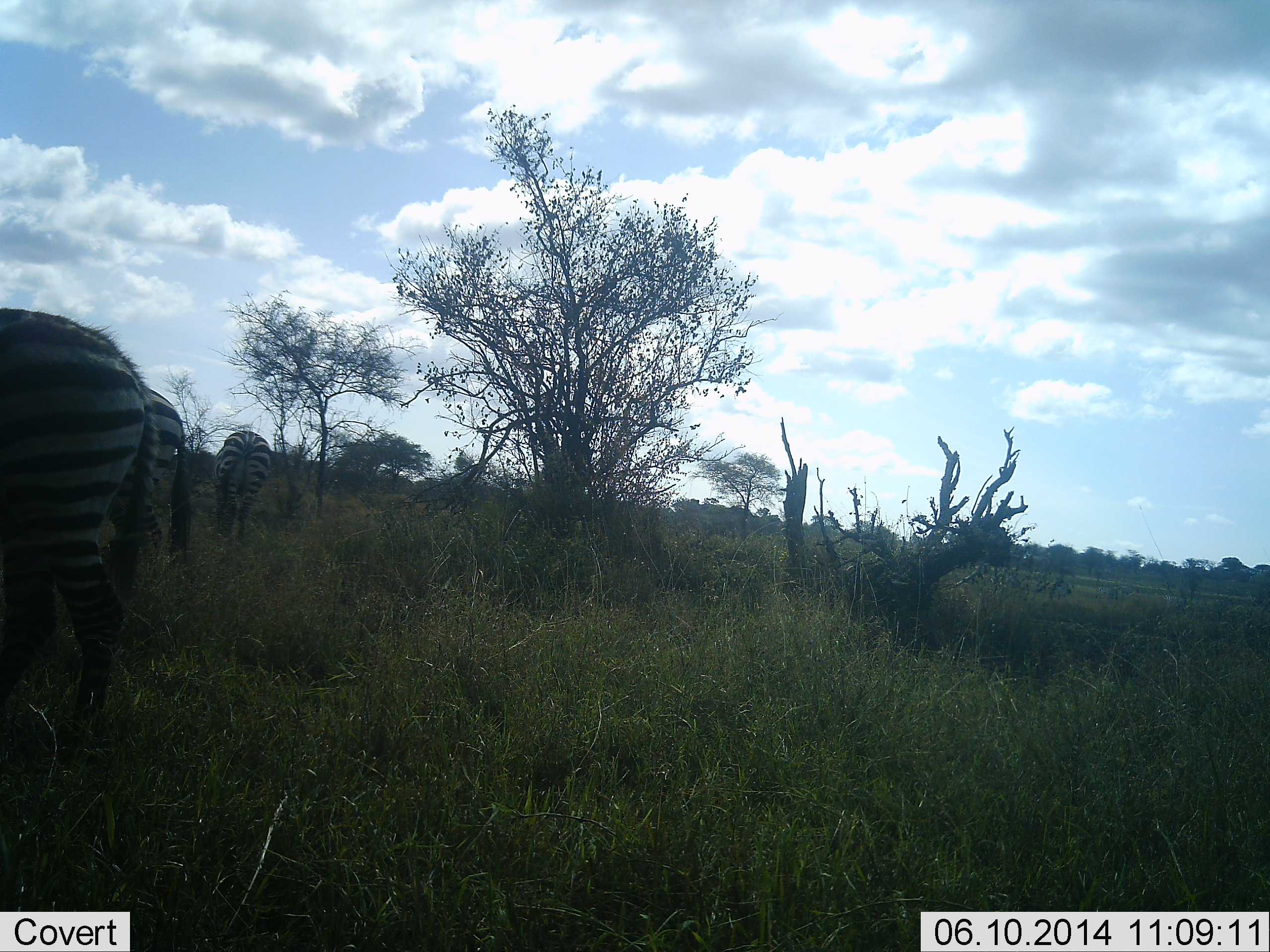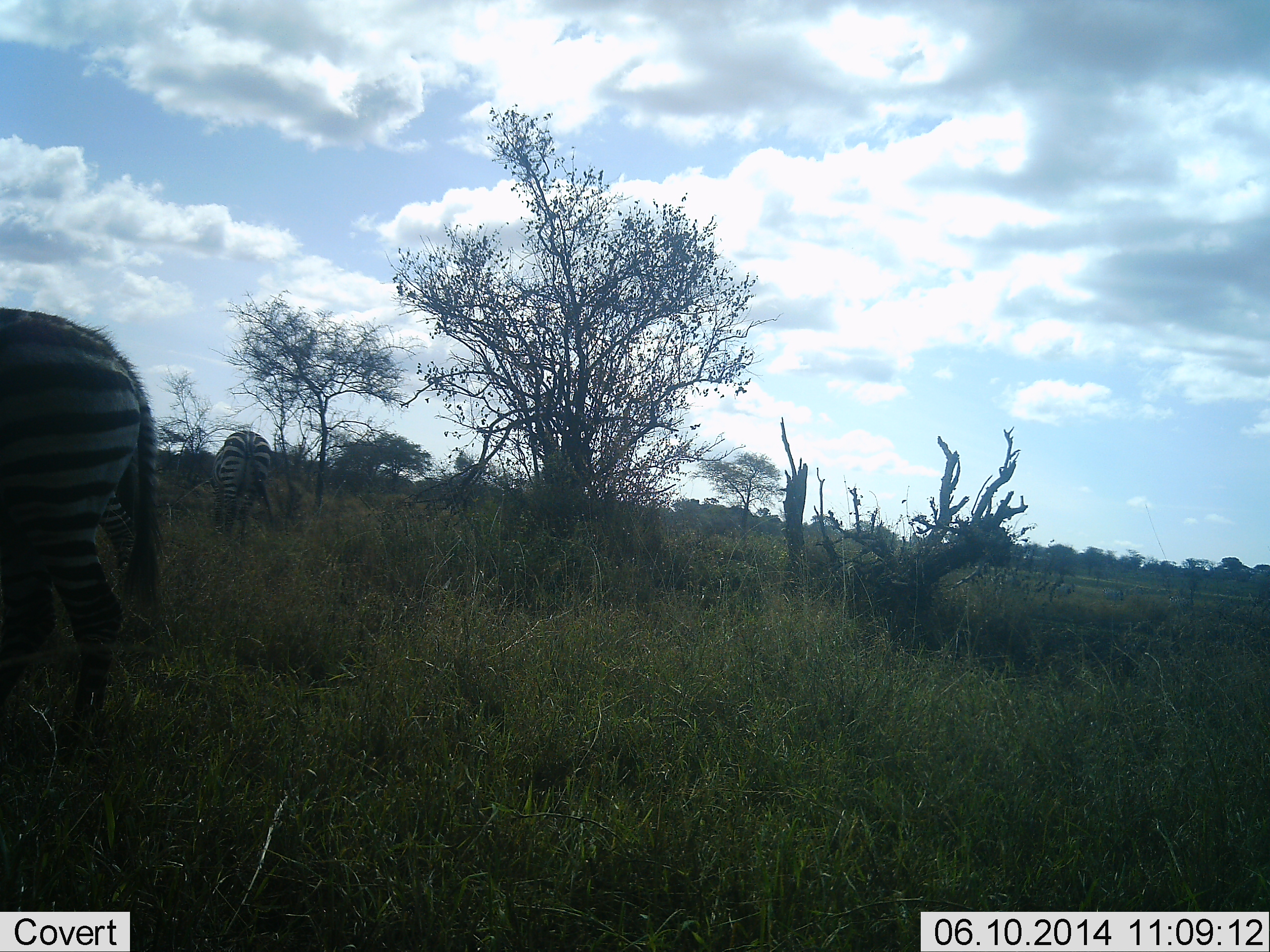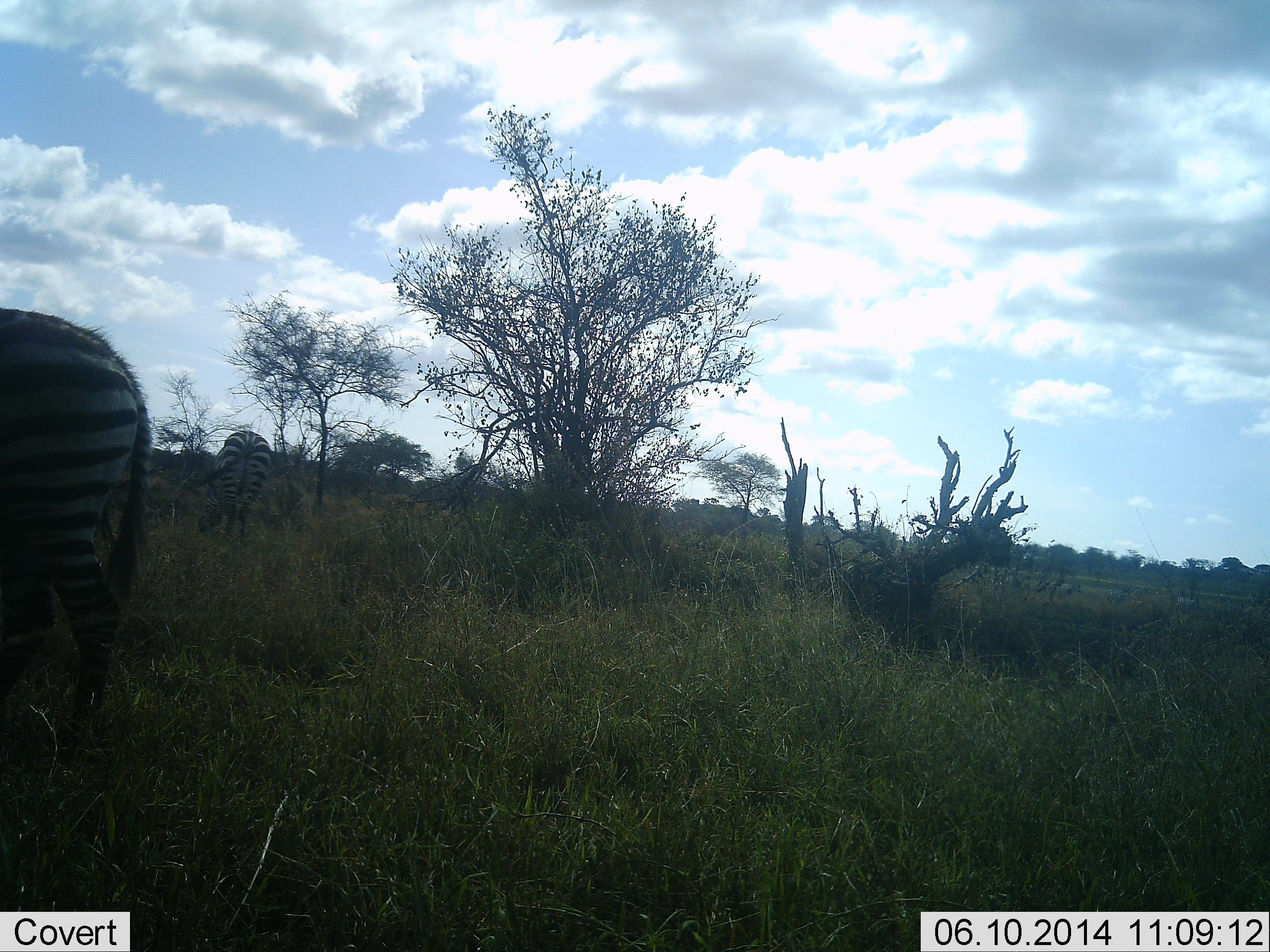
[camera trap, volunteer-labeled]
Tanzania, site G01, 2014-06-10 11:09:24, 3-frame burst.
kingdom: Animalia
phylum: Chordata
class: Mammalia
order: Perissodactyla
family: Equidae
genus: Equus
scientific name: Equus quagga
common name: plains zebra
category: zebra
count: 2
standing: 70%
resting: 0%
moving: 10%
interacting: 0%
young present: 0%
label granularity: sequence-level